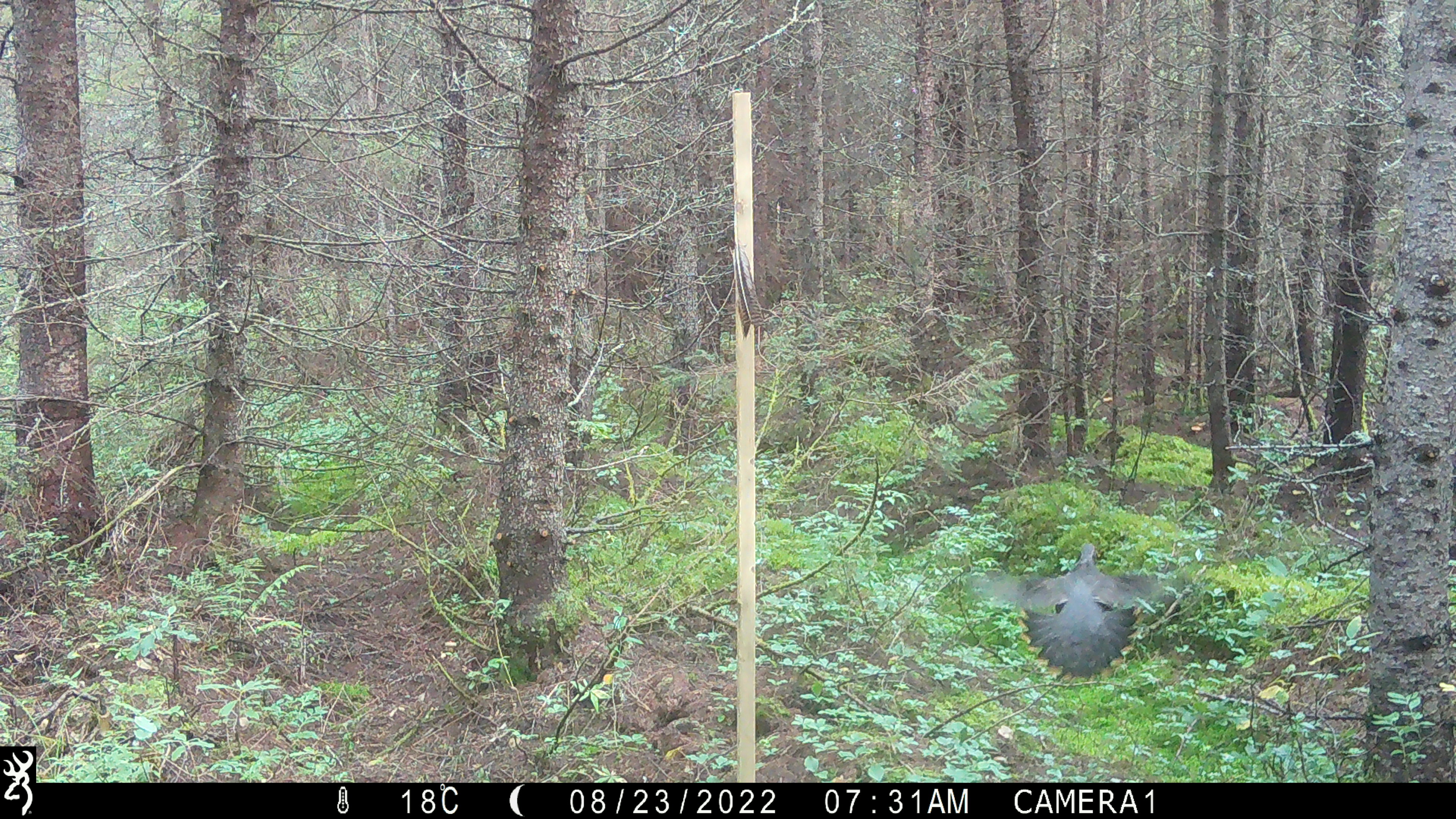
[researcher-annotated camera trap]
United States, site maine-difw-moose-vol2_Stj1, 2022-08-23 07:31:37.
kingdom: Animalia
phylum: Chordata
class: Aves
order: Galliformes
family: Phasianidae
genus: Canachites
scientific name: Canachites canadensis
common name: spruce grouse